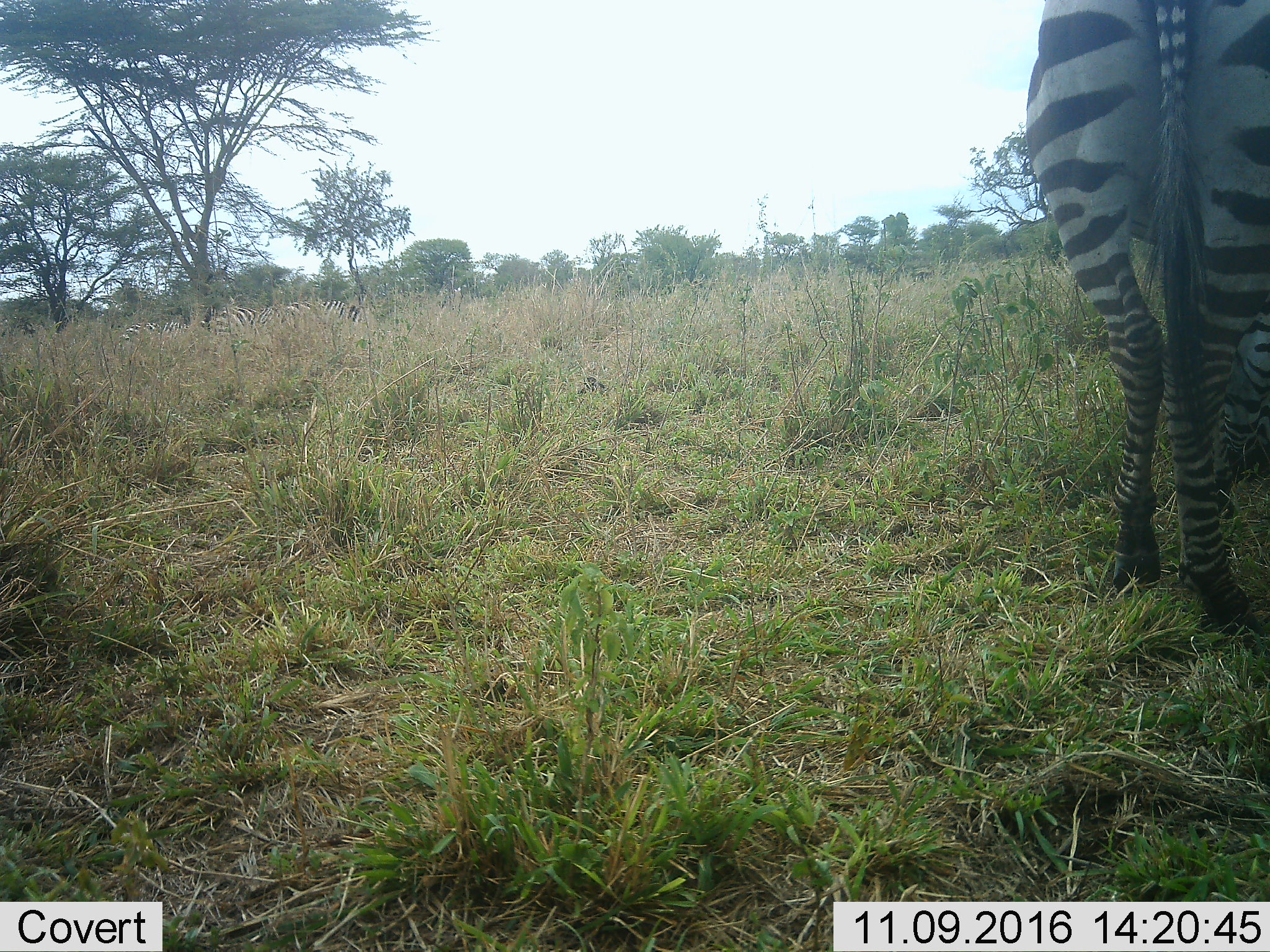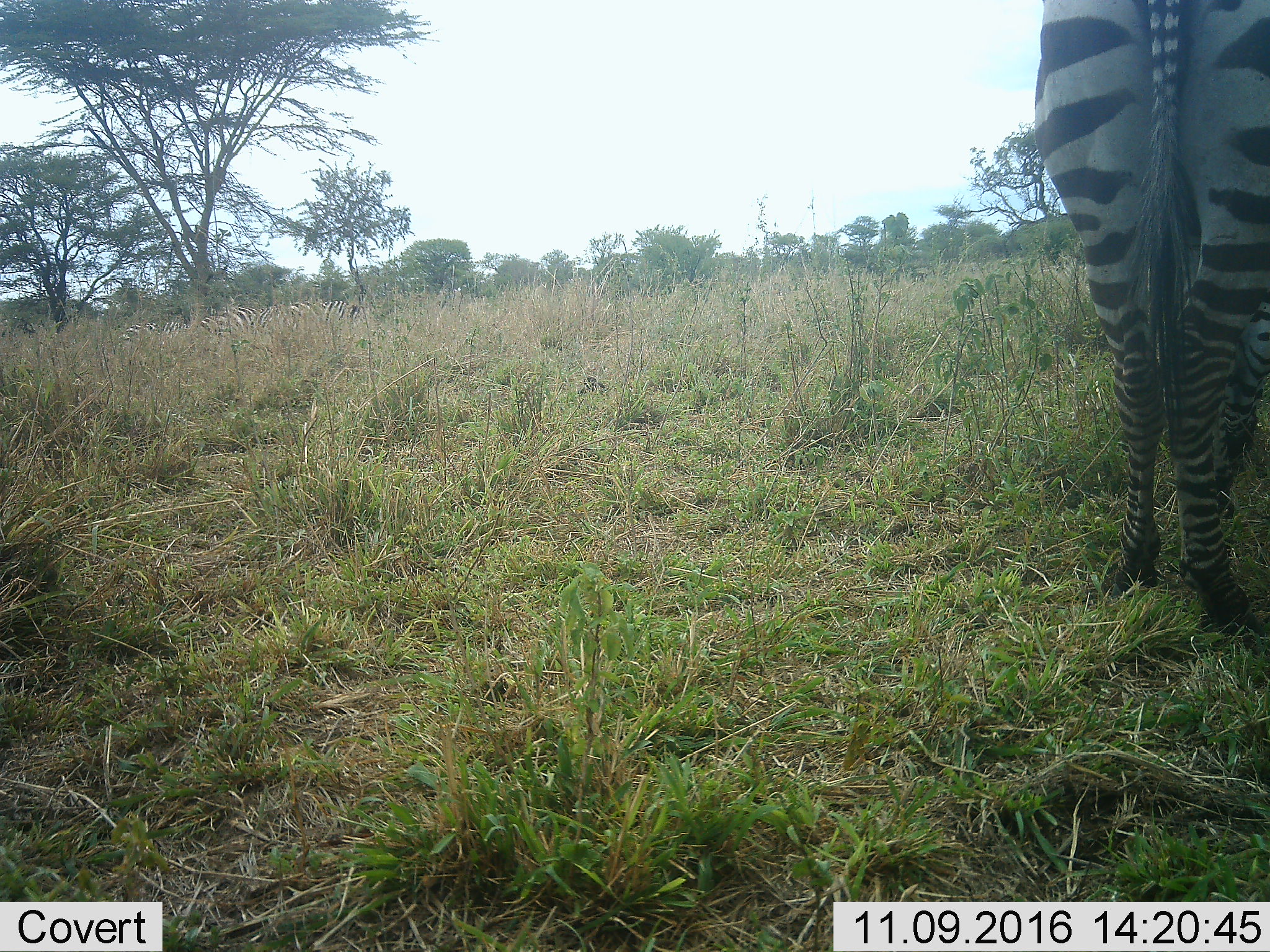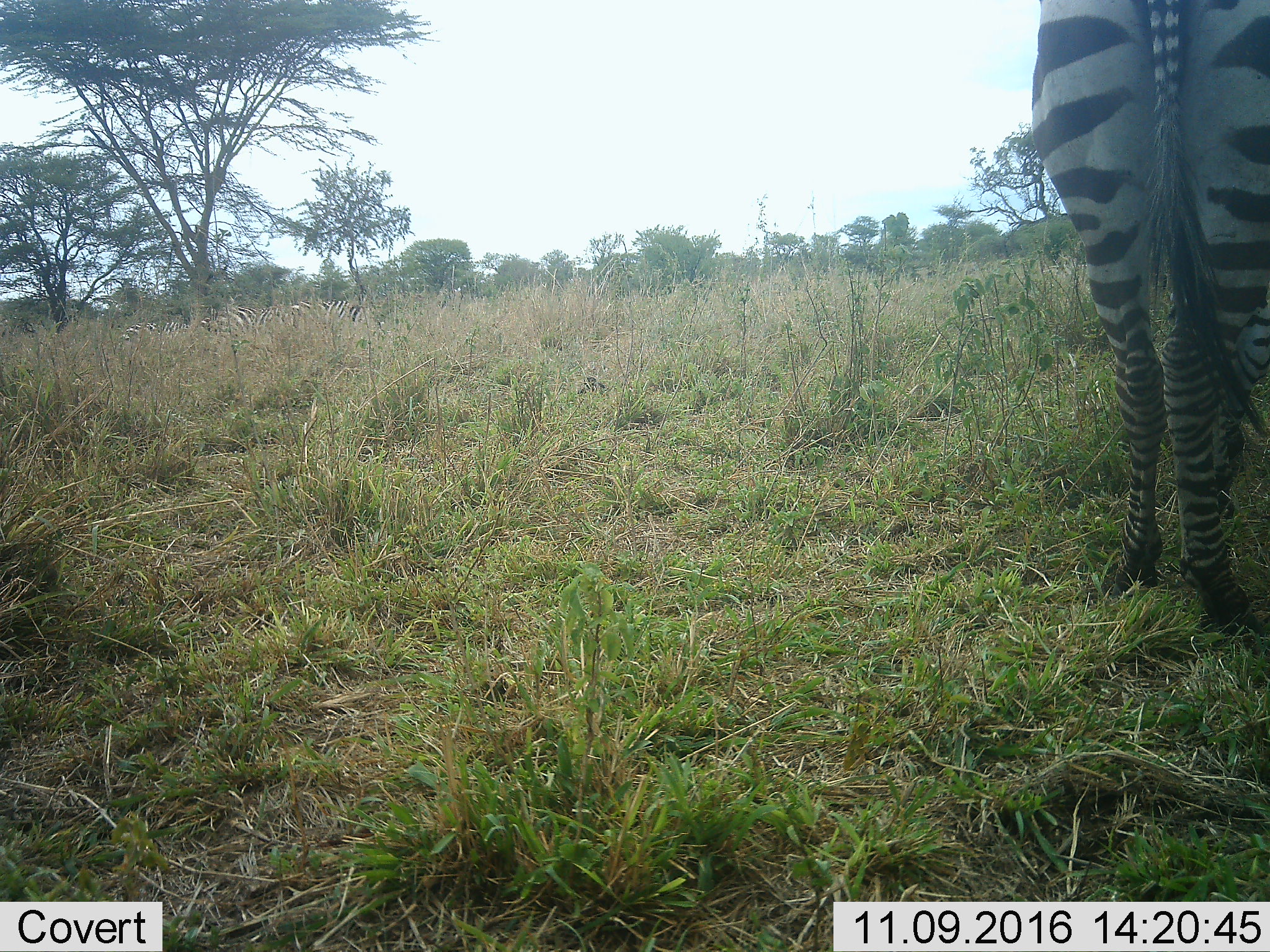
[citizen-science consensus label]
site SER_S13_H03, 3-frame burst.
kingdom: Animalia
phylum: Chordata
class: Mammalia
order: Perissodactyla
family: Equidae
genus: Equus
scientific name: Equus quagga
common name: plains zebra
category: zebraplains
Zebraplains (plains zebra) (Equus quagga), count 1. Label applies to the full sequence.